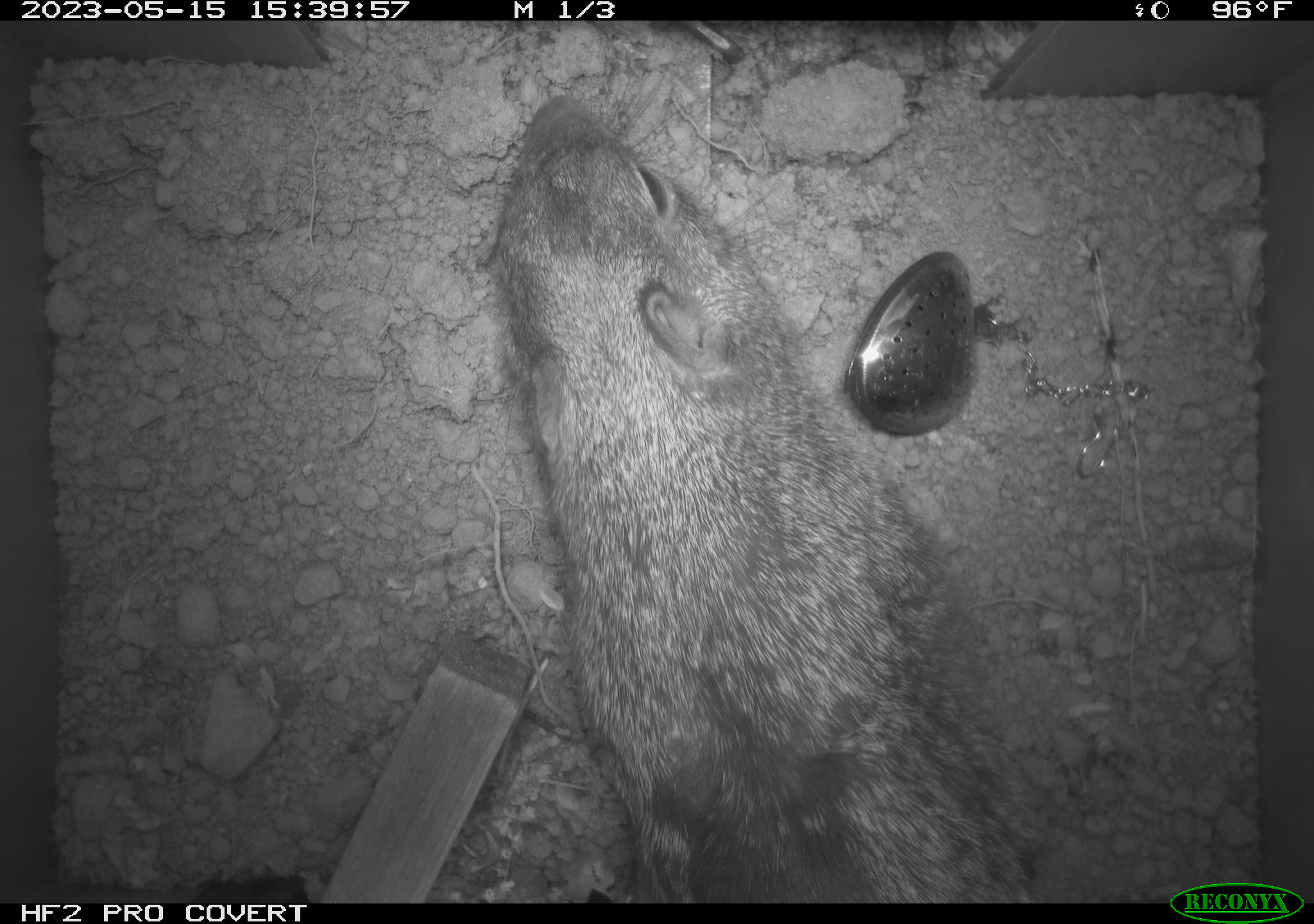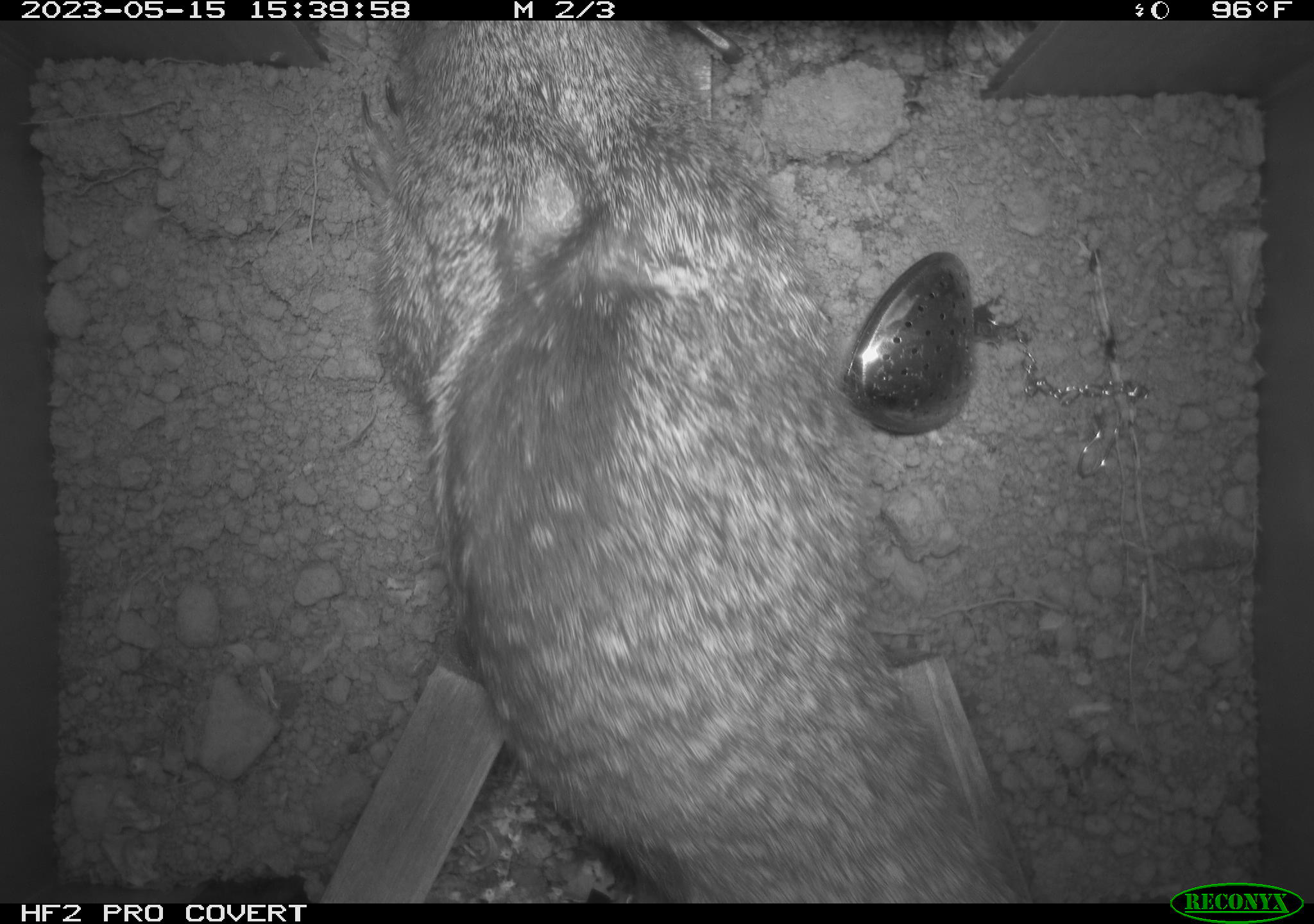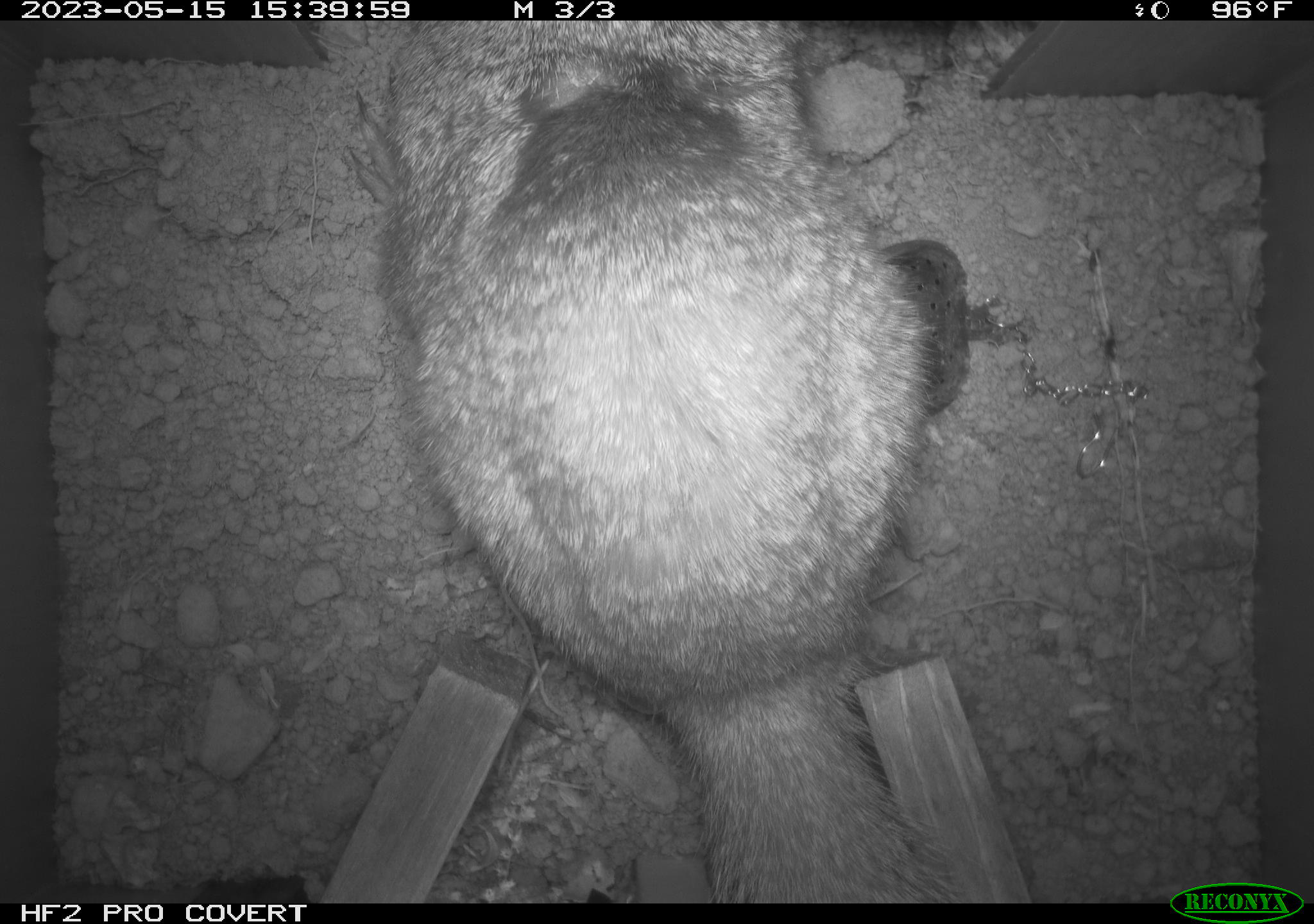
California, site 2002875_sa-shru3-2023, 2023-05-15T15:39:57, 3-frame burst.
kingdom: Animalia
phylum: Chordata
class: Mammalia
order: Rodentia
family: Sciuridae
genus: Otospermophilus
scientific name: Otospermophilus beecheyi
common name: california ground squirrel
California ground squirrel (Otospermophilus beecheyi).